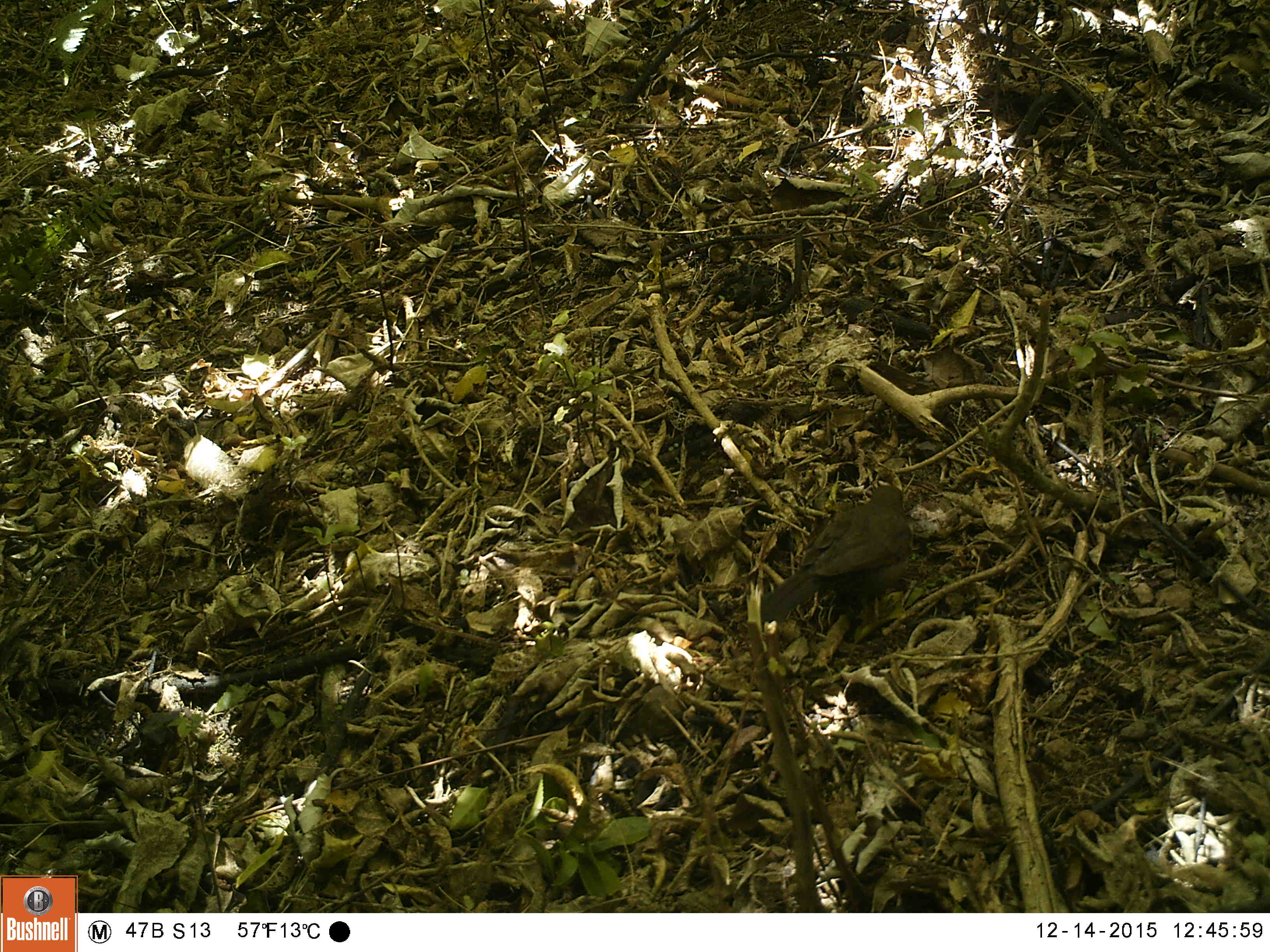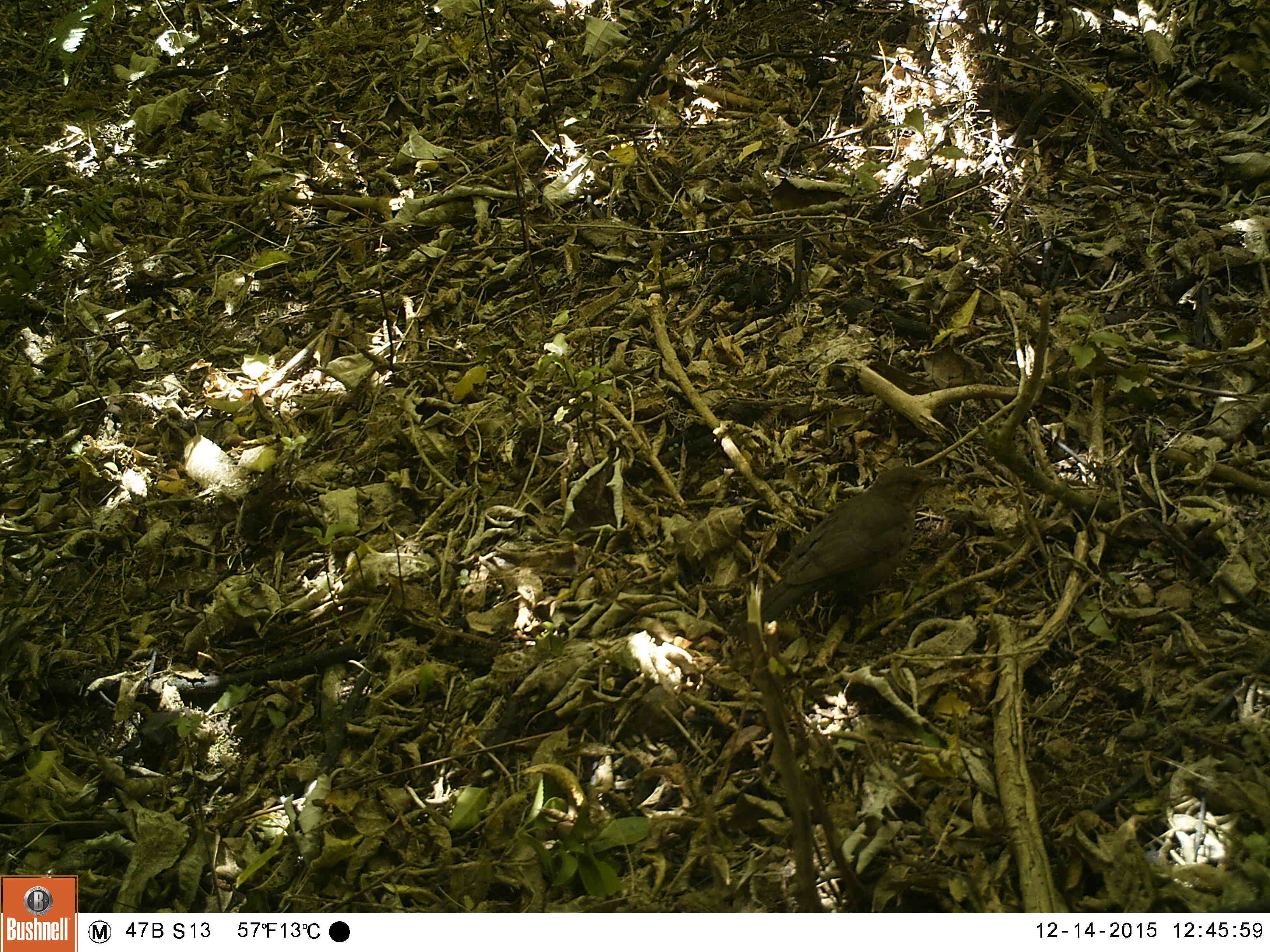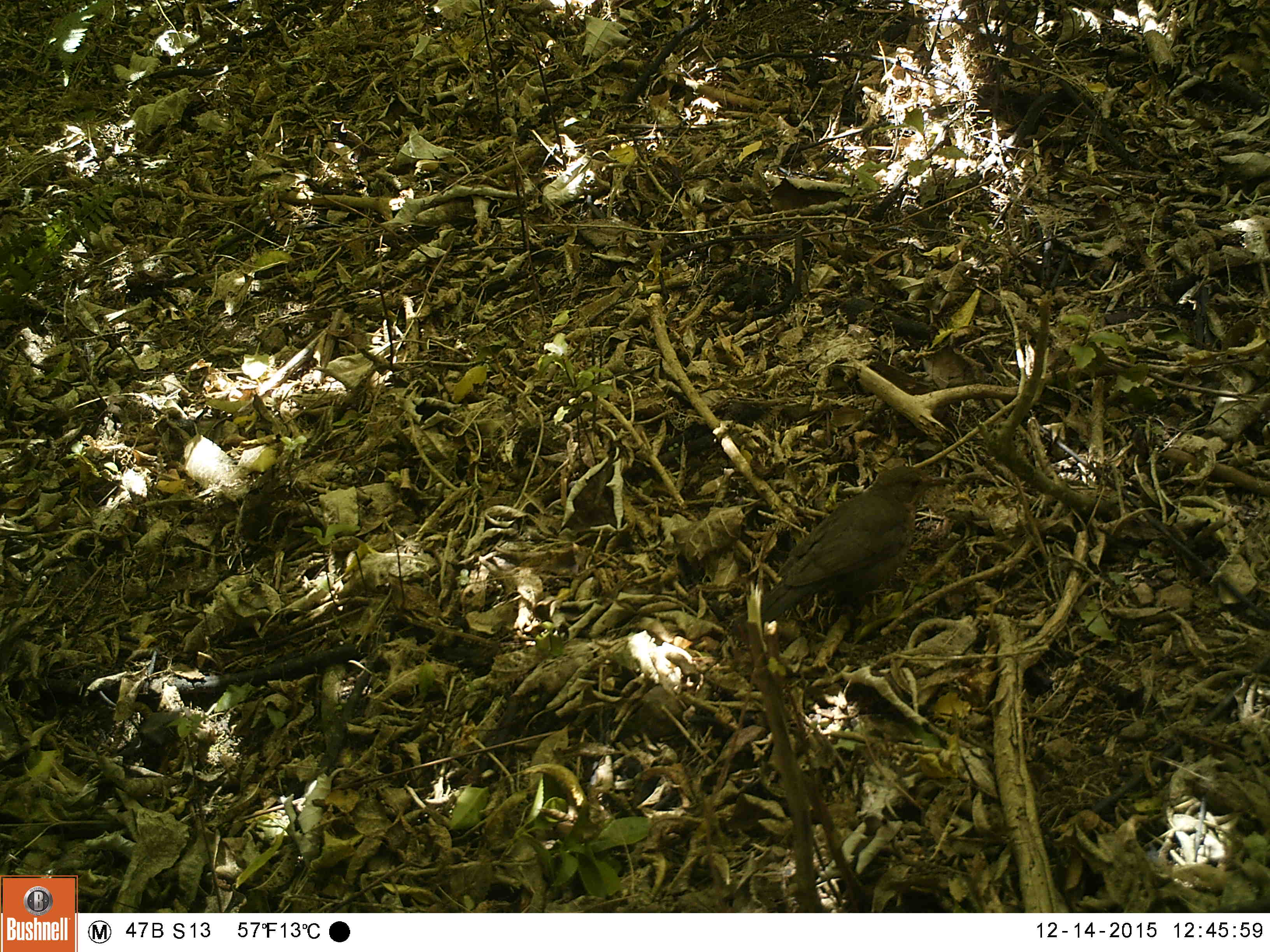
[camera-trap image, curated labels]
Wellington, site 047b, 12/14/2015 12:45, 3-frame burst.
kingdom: Animalia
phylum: Chordata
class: Aves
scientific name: Aves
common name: bird